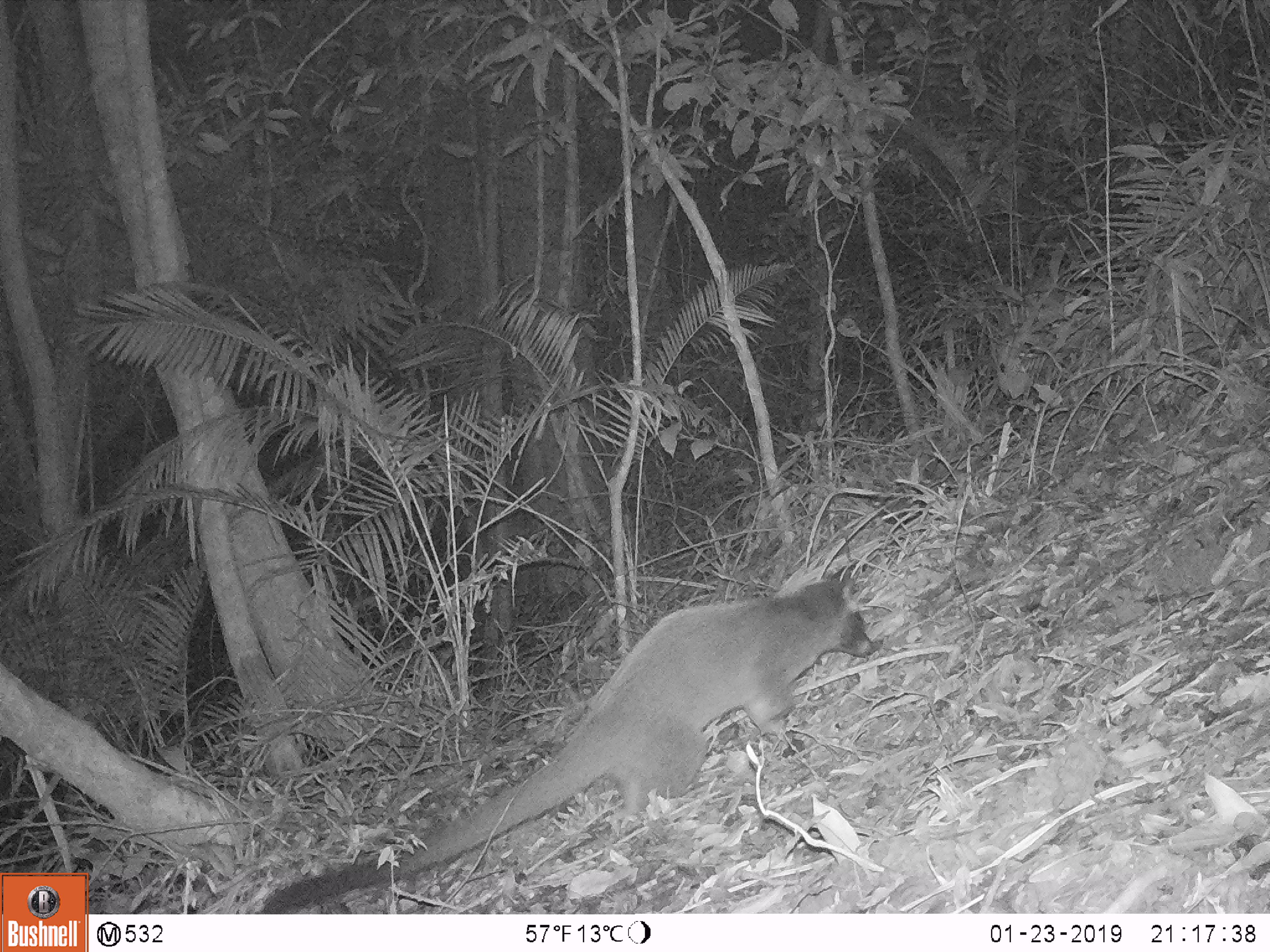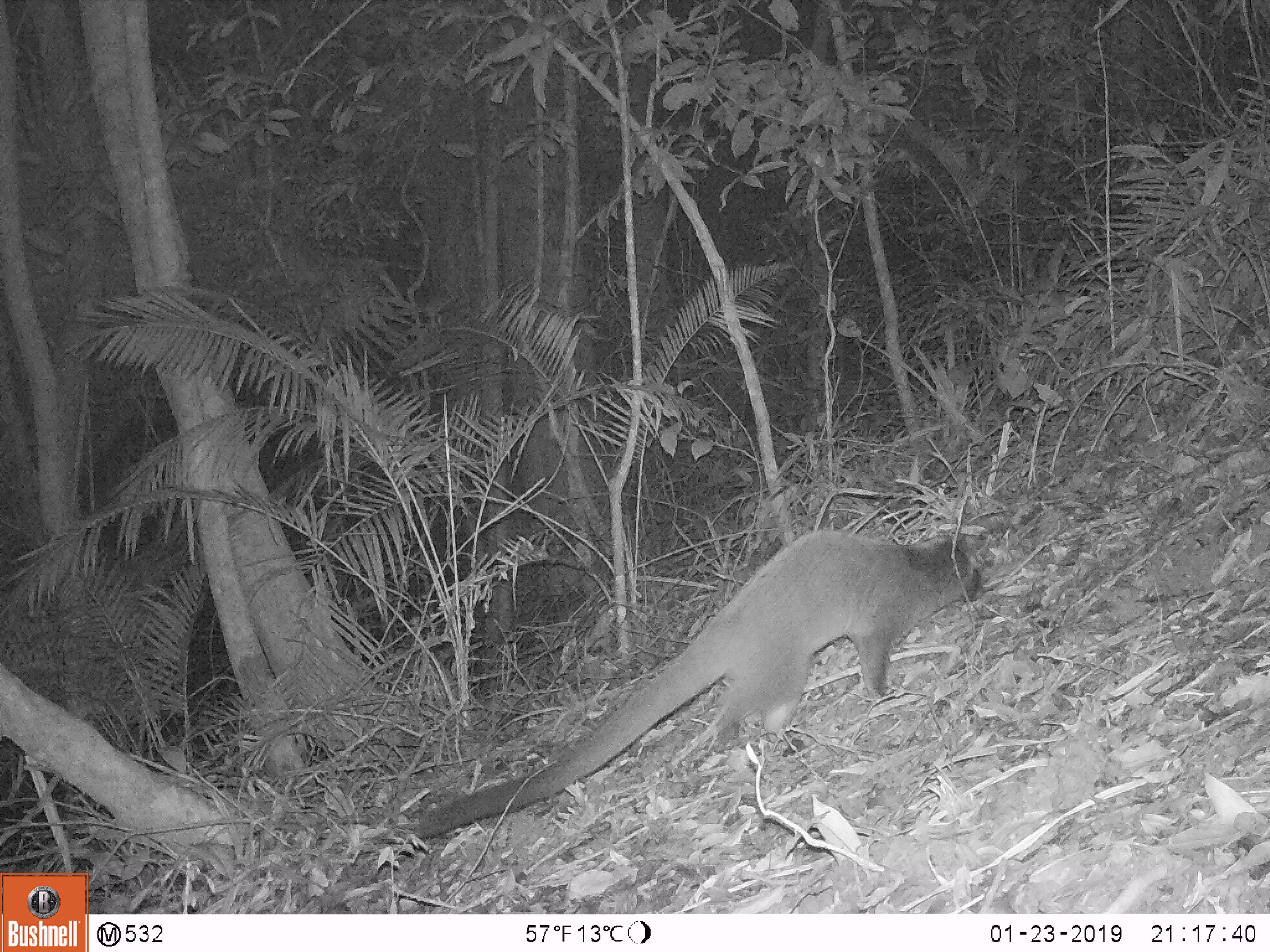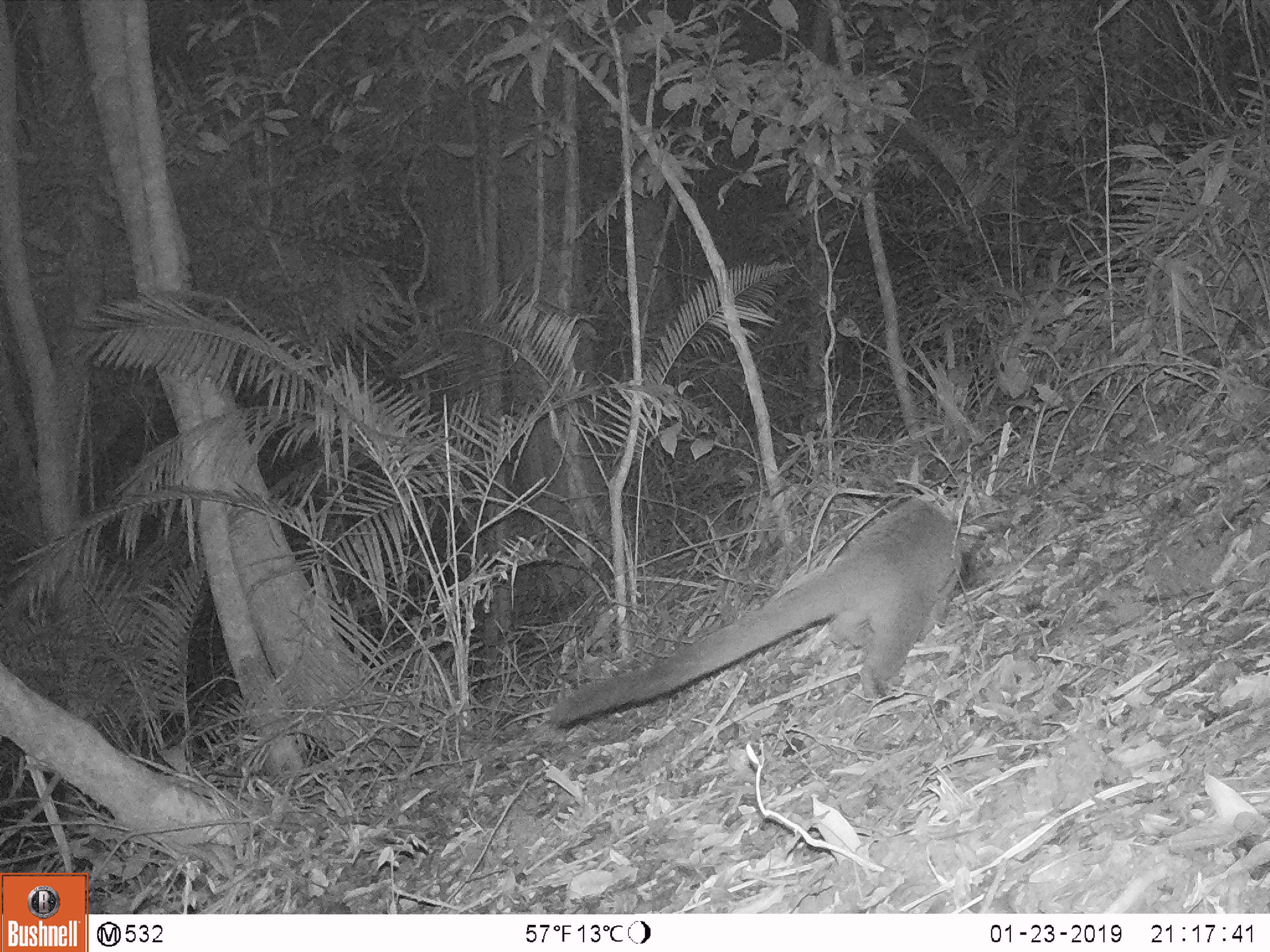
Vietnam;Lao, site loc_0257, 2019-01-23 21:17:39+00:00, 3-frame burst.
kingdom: Animalia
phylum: Chordata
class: Mammalia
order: Carnivora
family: Viverridae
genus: Paguma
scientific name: Paguma larvata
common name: masked palm civet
Masked palm civet (Paguma larvata). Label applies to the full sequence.